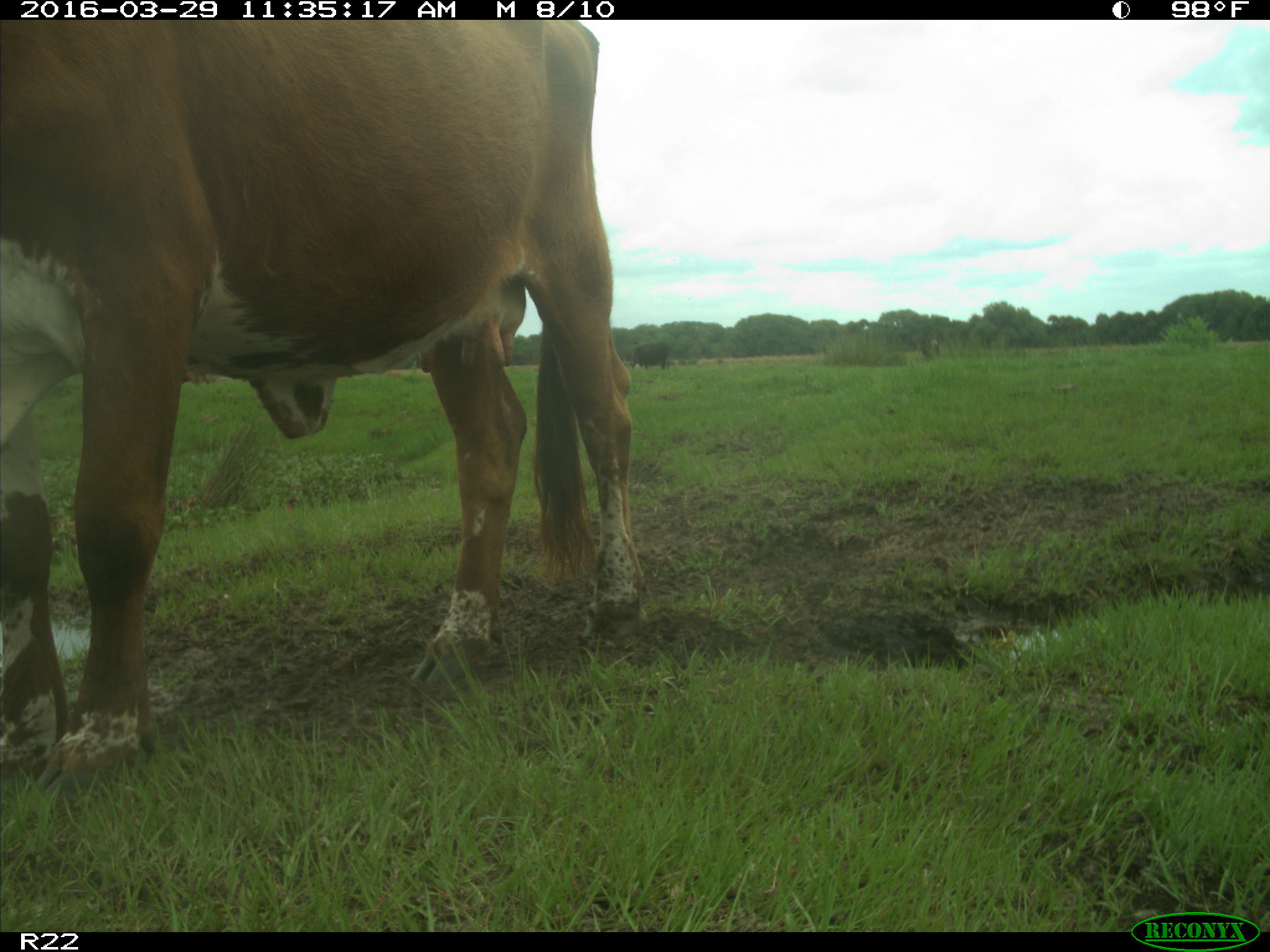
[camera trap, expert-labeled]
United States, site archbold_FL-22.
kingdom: Animalia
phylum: Chordata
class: Mammalia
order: Artiodactyla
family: Bovidae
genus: Bos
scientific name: Bos taurus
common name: domestic cow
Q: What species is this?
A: Bos taurus (domestic cow).